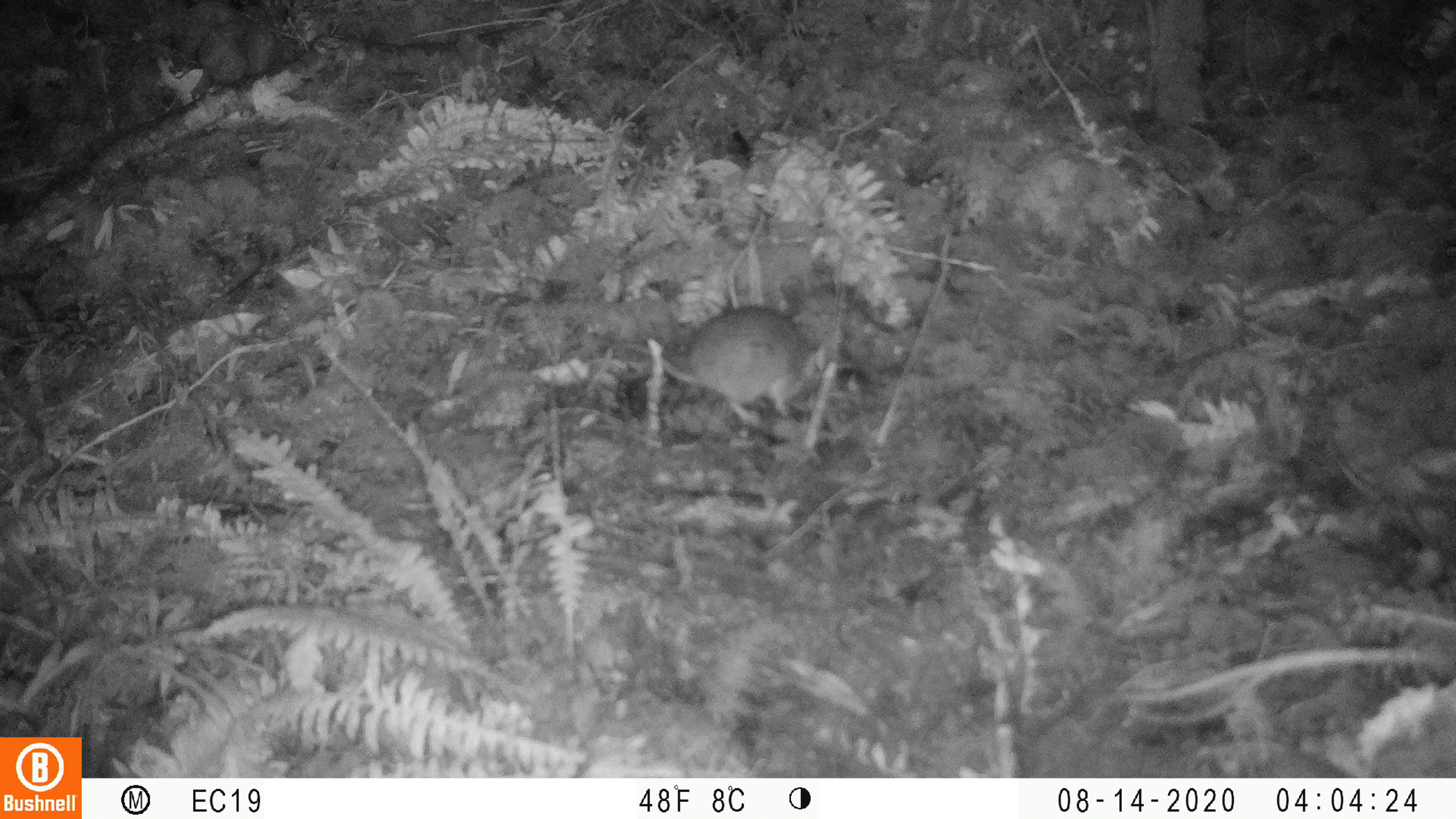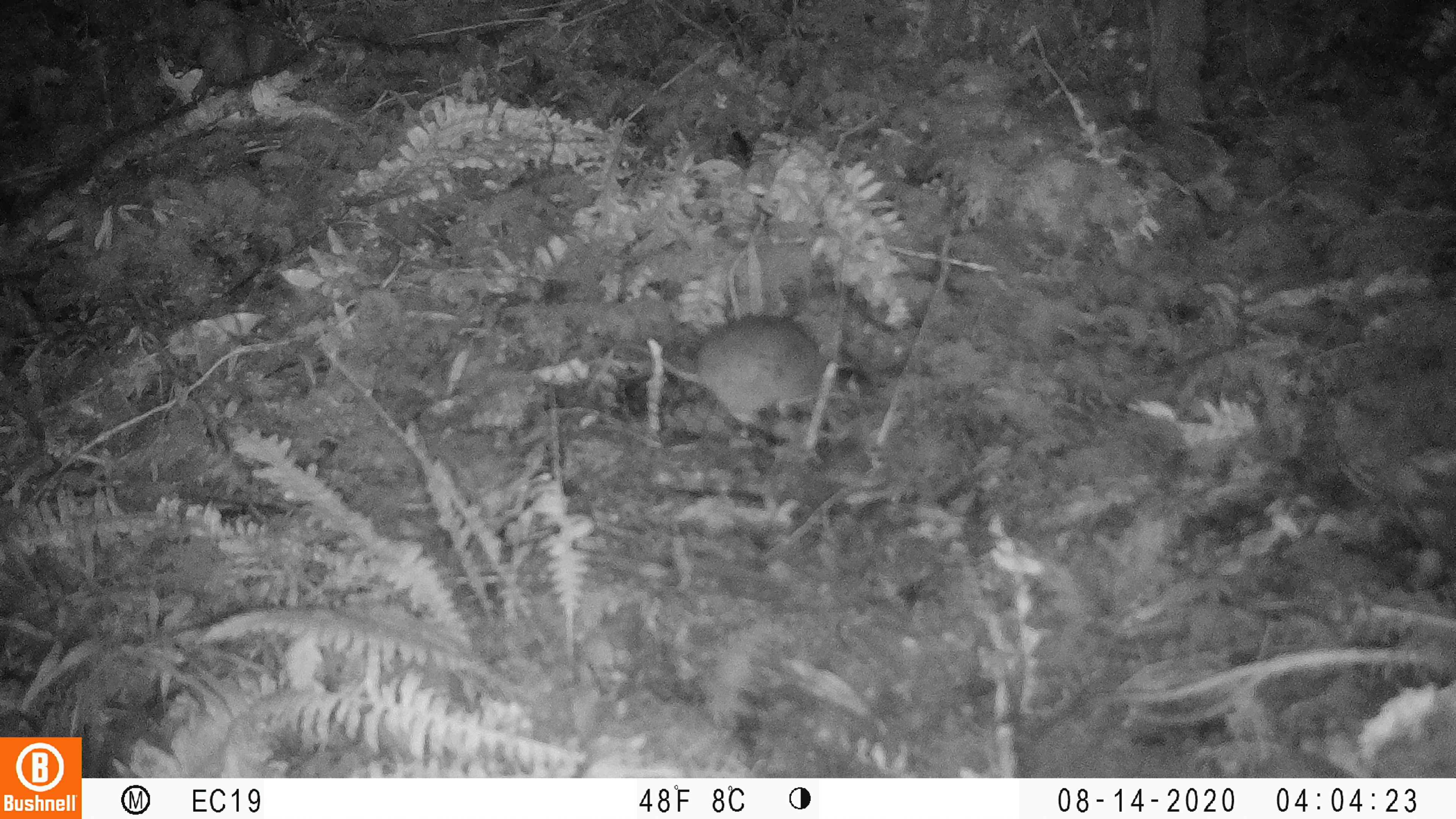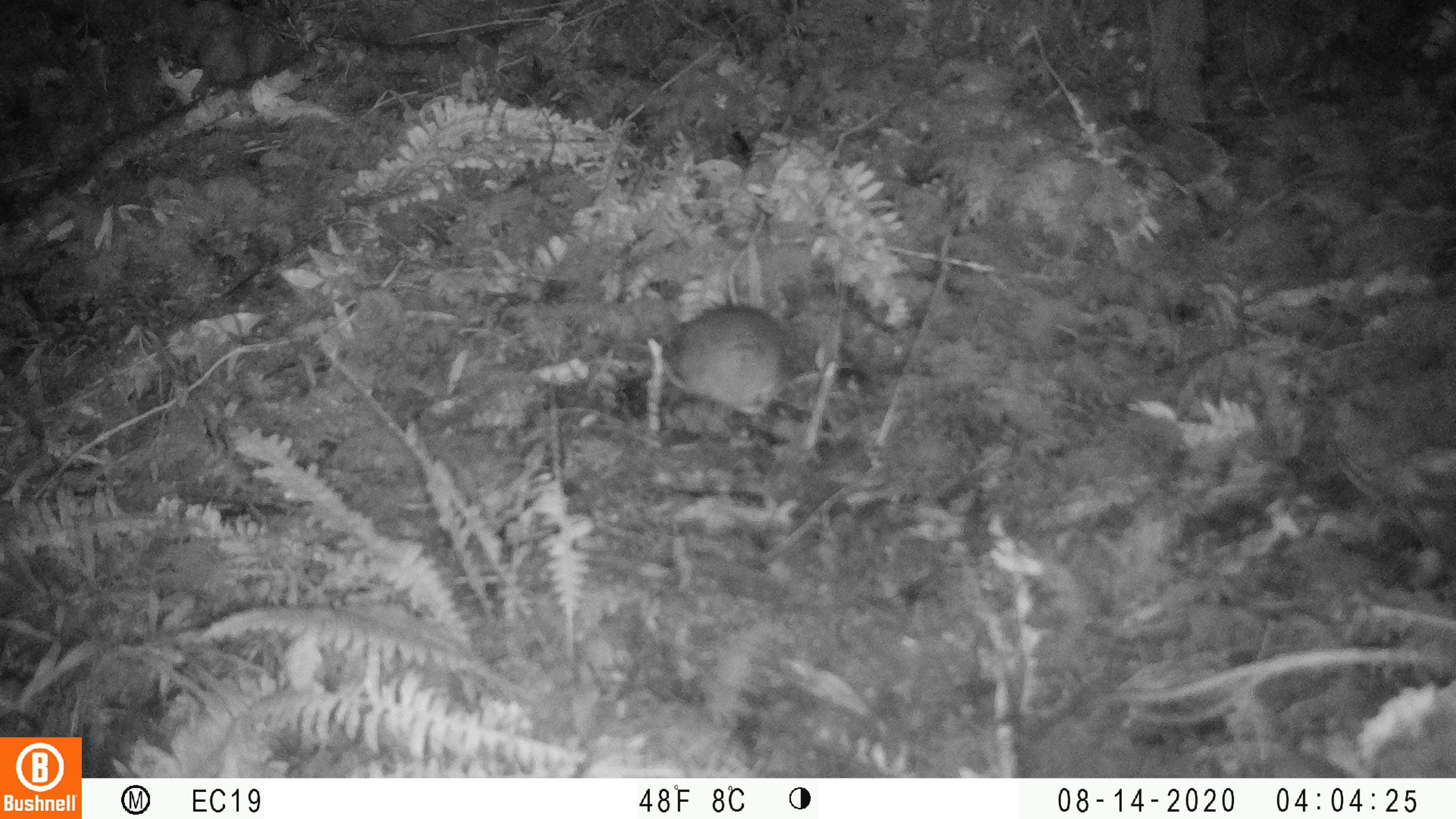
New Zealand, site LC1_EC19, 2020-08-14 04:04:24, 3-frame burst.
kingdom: Animalia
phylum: Chordata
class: Mammalia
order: Rodentia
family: Muridae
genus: Rattus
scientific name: Rattus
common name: rat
Rat (Rattus).